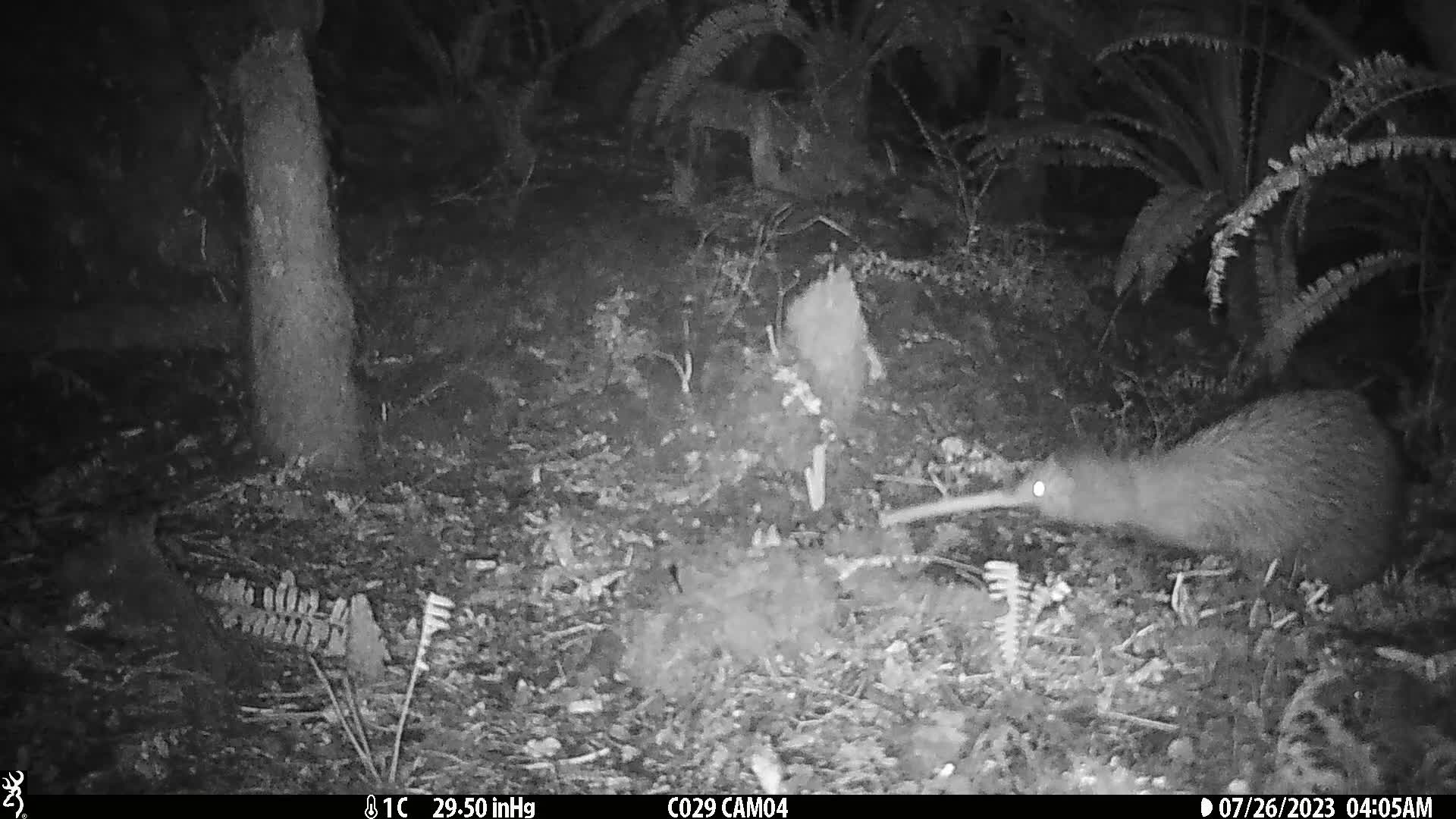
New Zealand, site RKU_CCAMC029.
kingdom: Animalia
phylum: Chordata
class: Aves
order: Apterygiformes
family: Apterygidae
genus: Apteryx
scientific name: Apteryx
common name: kiwi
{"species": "kiwi (Apteryx)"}